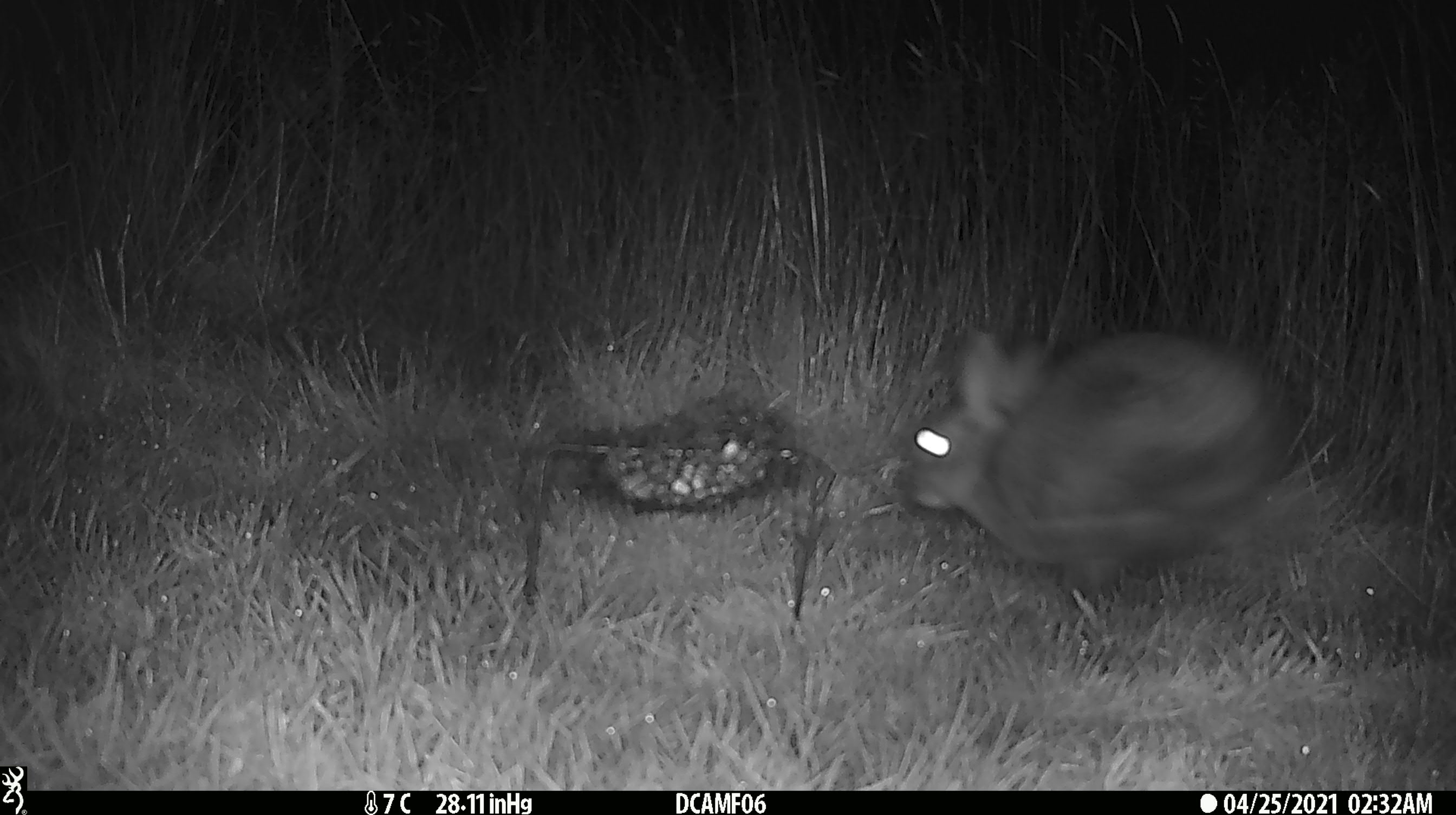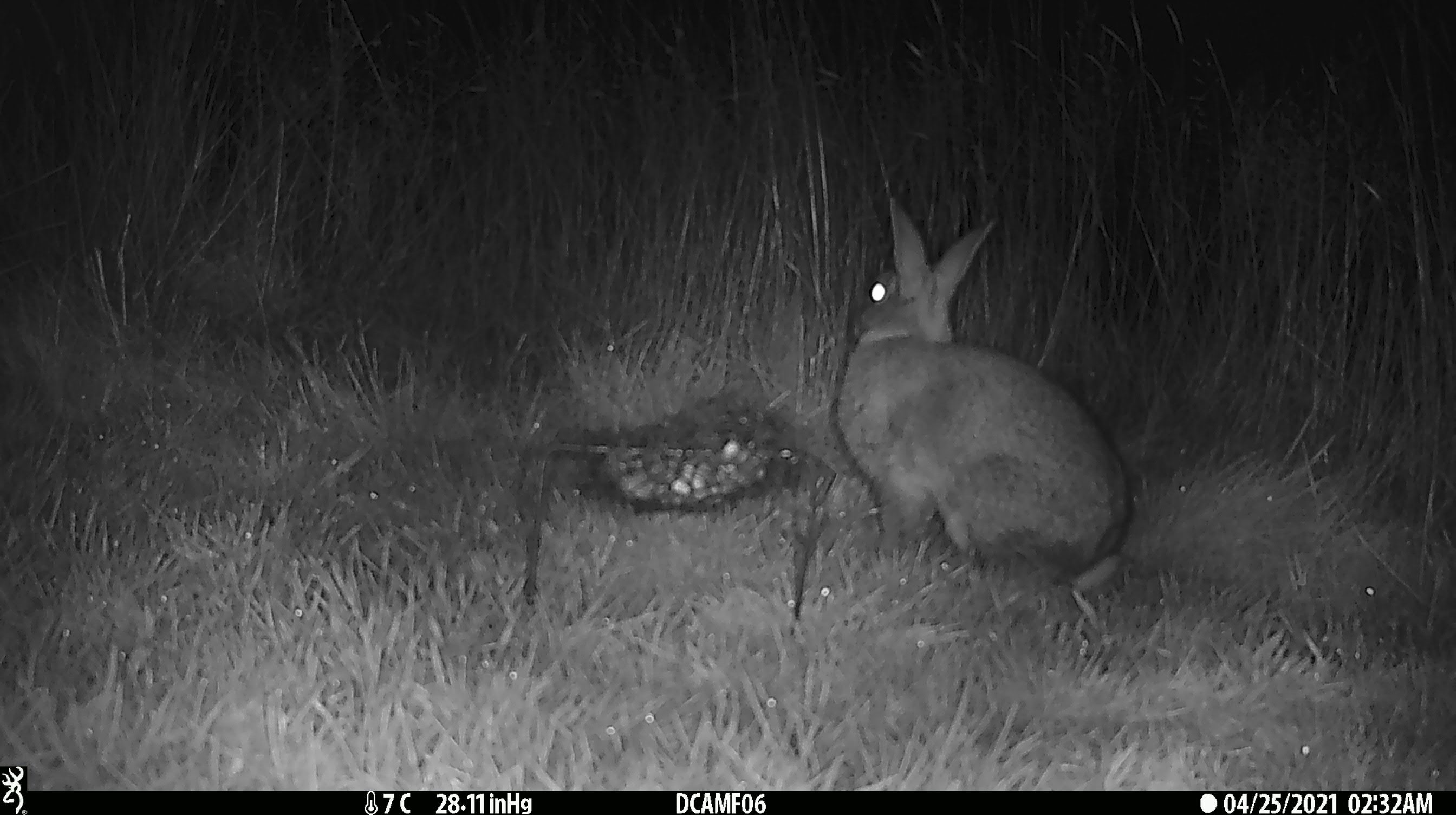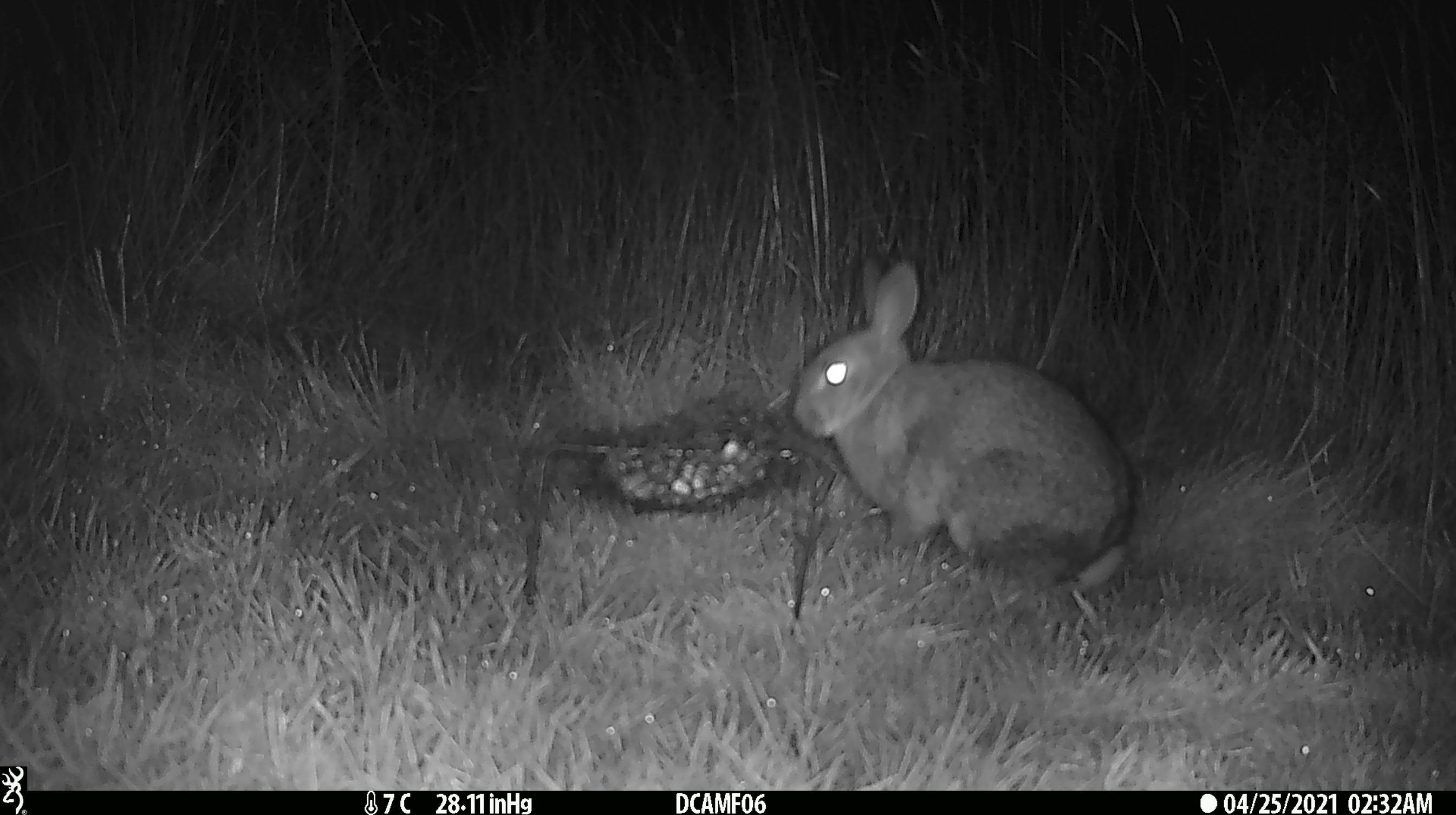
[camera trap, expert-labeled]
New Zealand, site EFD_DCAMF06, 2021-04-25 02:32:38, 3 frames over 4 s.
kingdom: Animalia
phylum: Chordata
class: Mammalia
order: Lagomorpha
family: Leporidae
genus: Oryctolagus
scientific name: Oryctolagus cuniculus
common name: european rabbit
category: rabbit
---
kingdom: Animalia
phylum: Chordata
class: Mammalia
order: Lagomorpha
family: Leporidae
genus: Lepus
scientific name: Lepus europaeus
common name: brown hare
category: hare